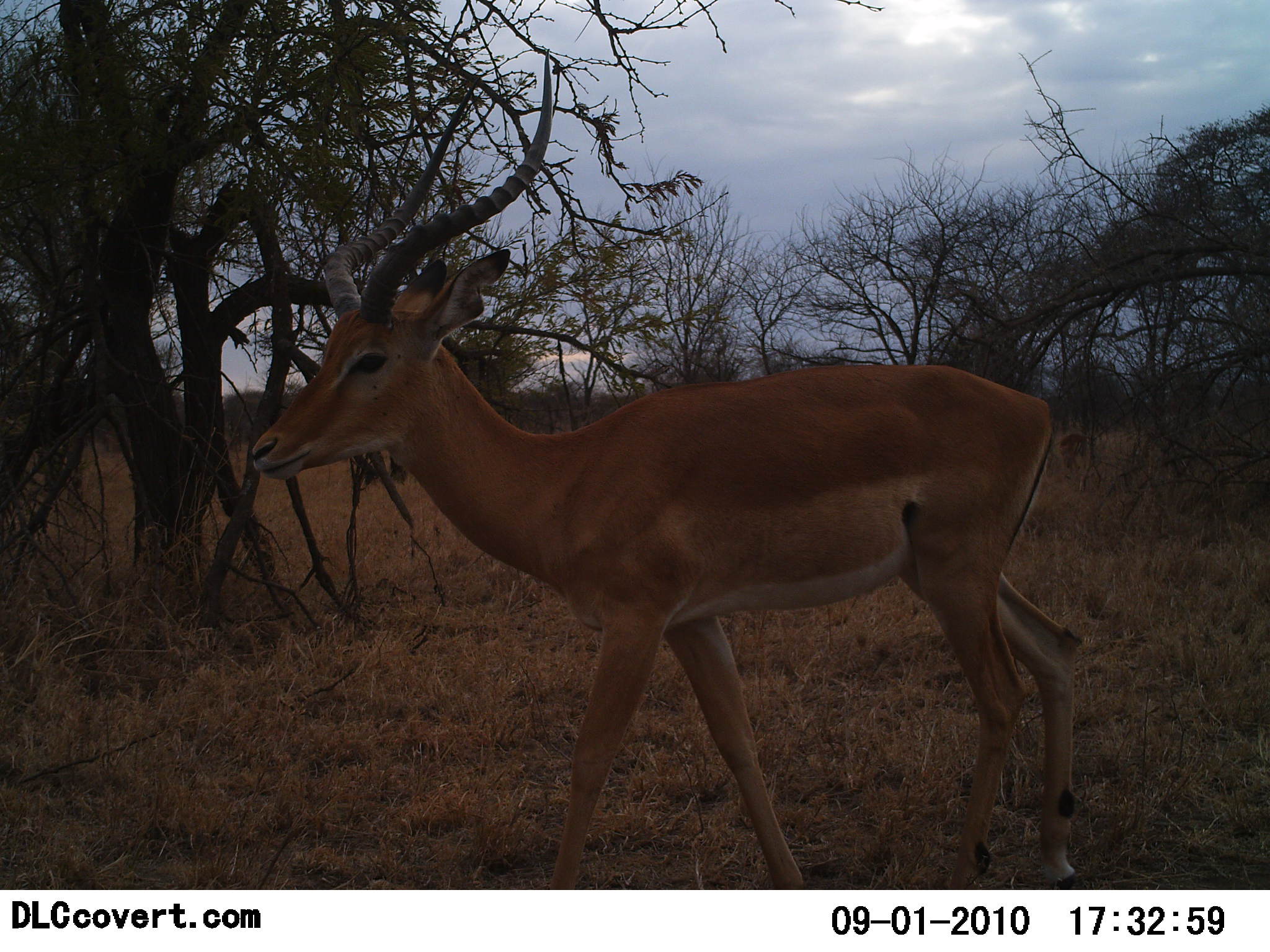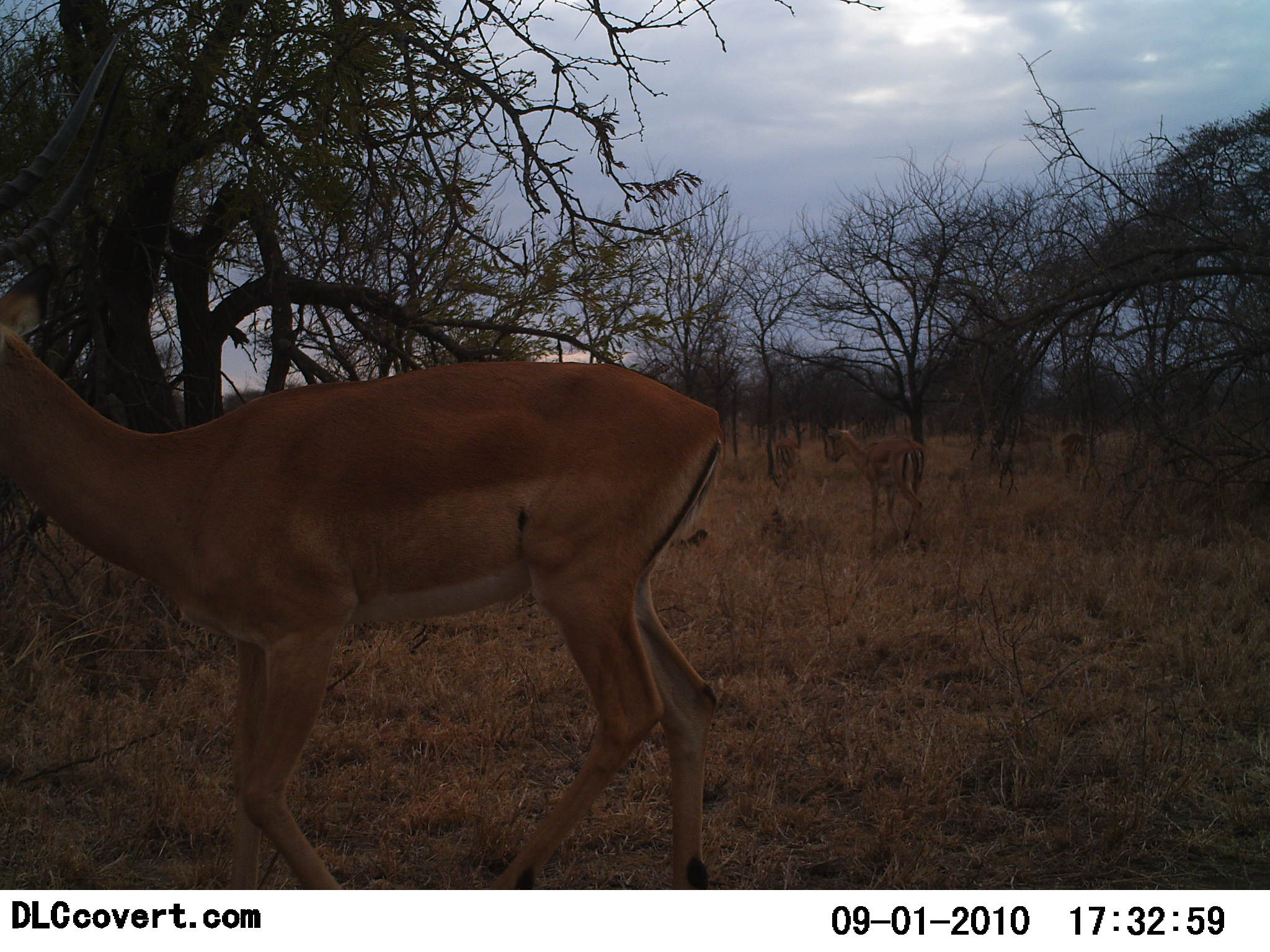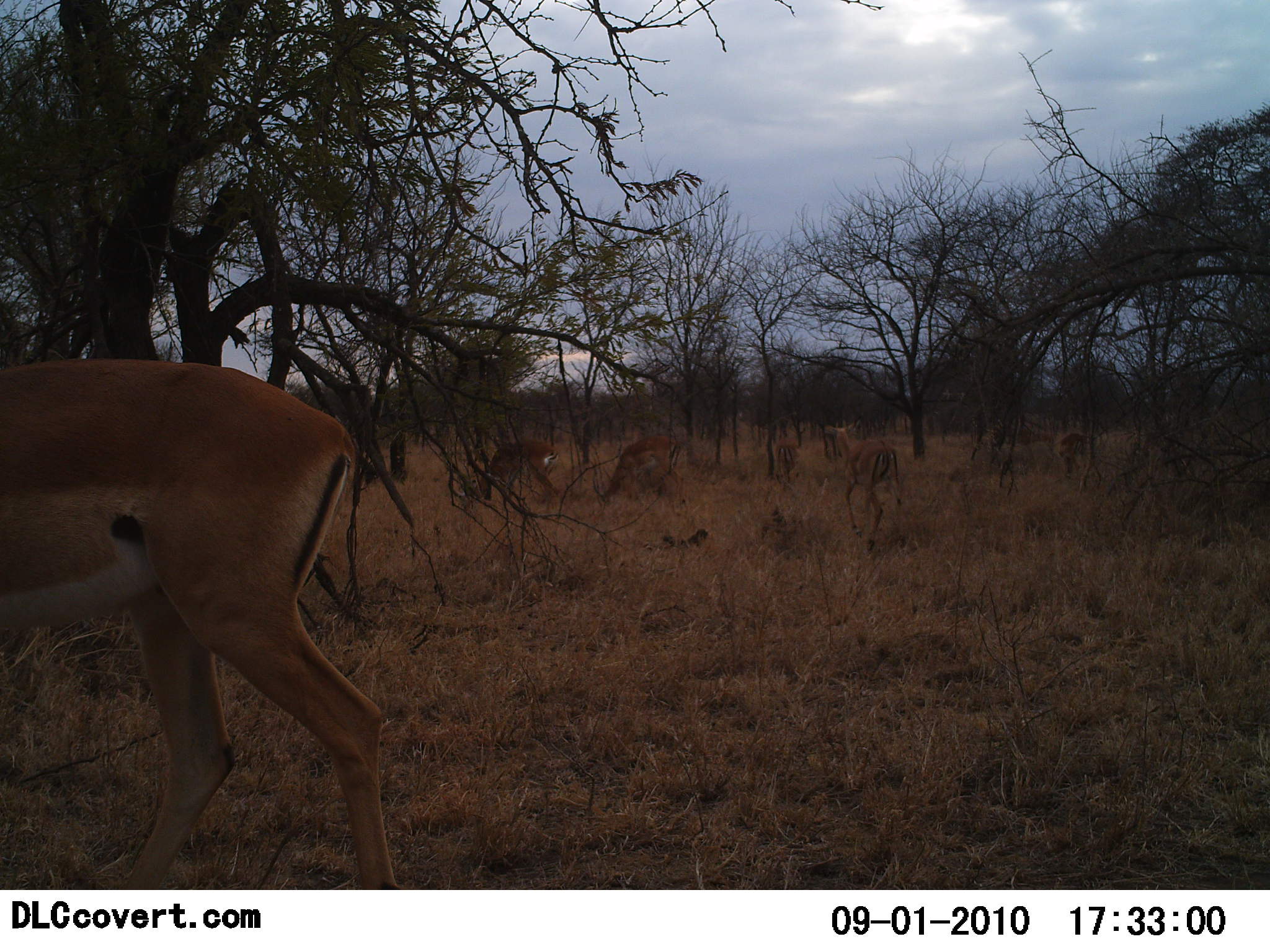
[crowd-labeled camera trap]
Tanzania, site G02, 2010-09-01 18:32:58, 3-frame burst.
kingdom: Animalia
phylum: Chordata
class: Mammalia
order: Artiodactyla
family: Bovidae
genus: Nanger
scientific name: Nanger granti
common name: grant's gazelle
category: gazellegrants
Gazellegrants (grant's gazelle) (Nanger granti), count 3. Behavior (volunteer vote fractions): standing 17%, resting 0%, moving 83%, interacting 0%. Young present (vote fraction): 0%. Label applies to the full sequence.